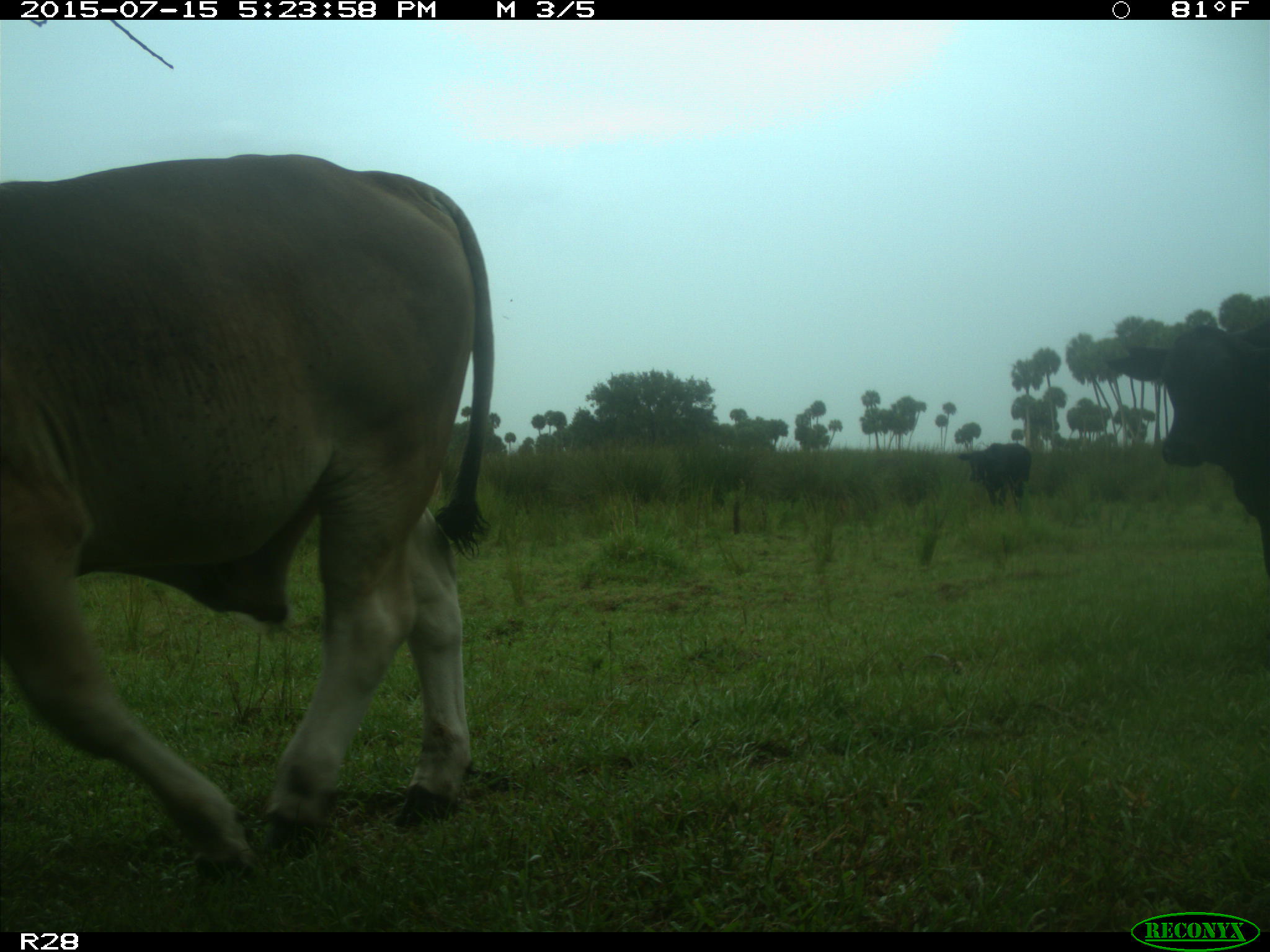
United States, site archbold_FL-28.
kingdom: Animalia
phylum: Chordata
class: Mammalia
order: Artiodactyla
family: Bovidae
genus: Bos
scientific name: Bos taurus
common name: domestic cow